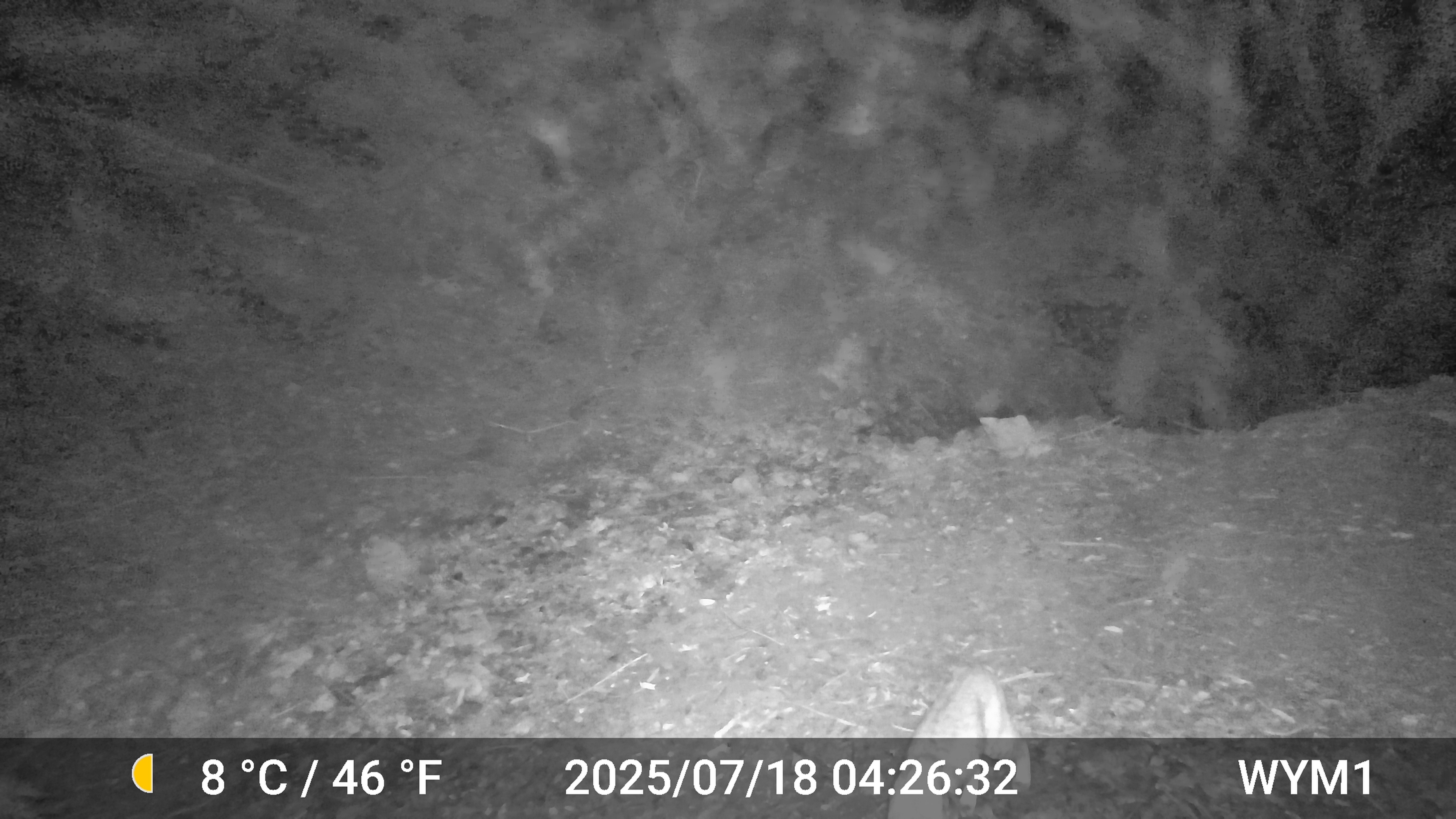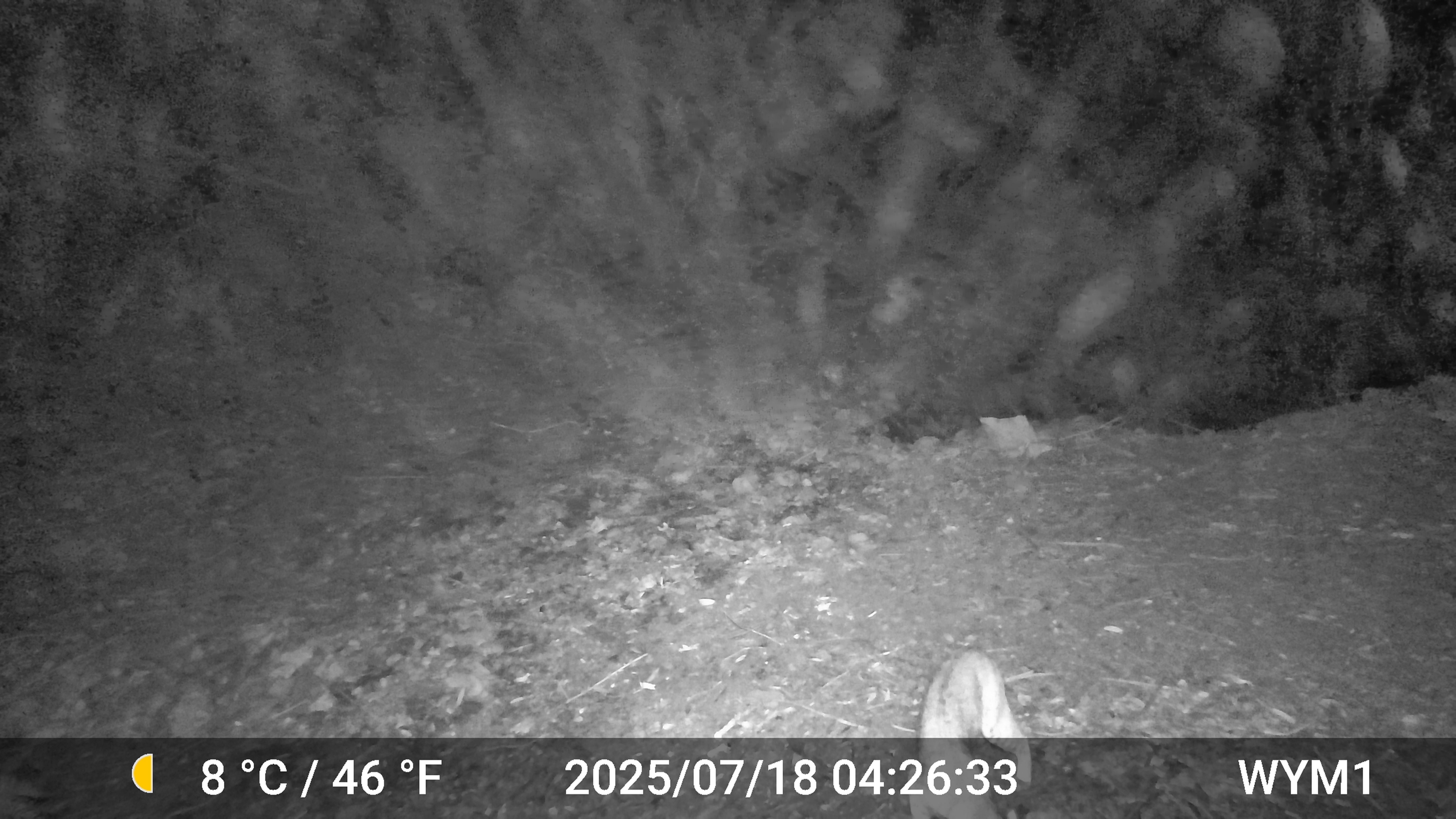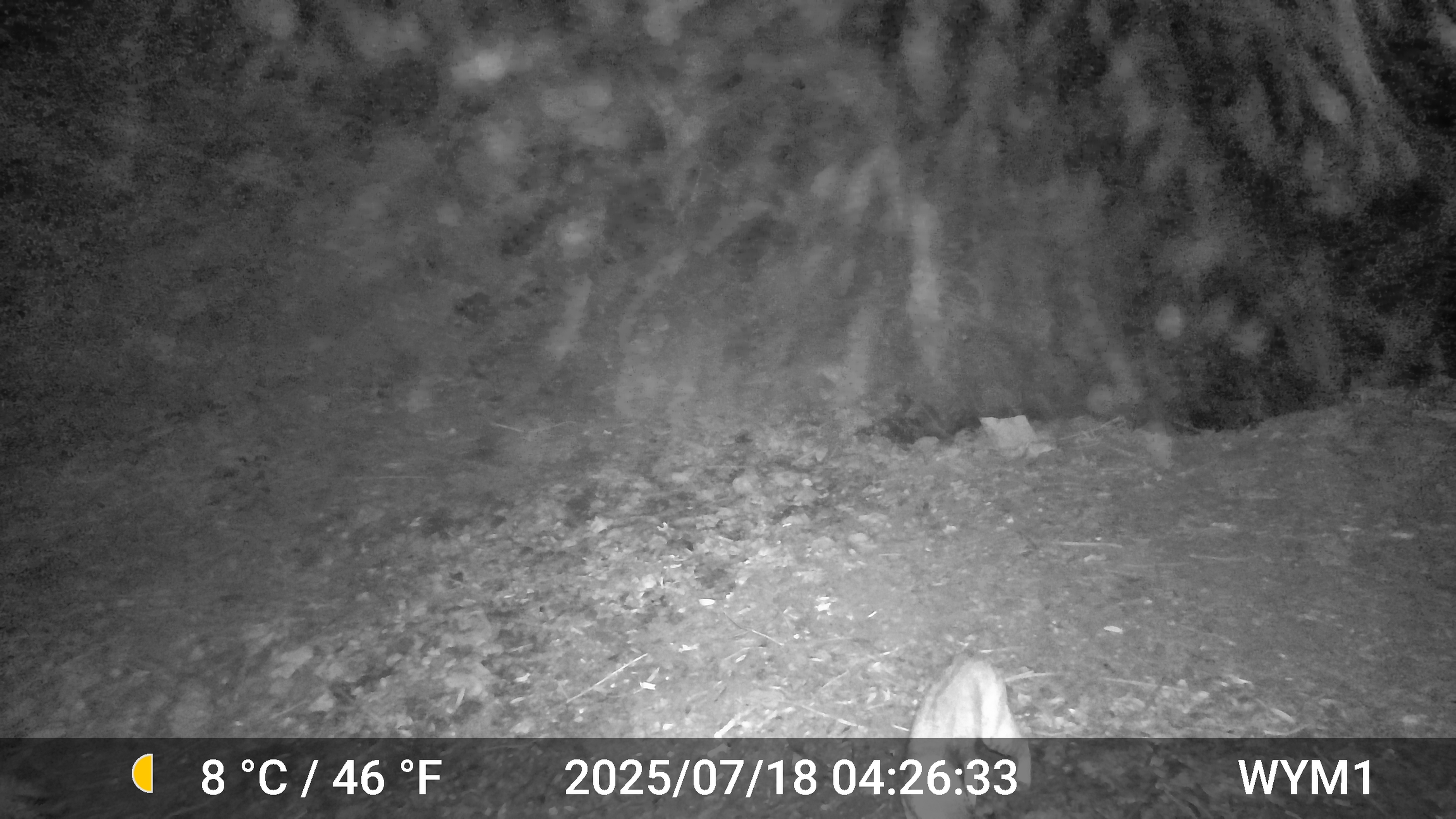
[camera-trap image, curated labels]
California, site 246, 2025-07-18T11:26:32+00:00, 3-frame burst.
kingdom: Animalia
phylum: Chordata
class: Mammalia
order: Carnivora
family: Felidae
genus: Lynx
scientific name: Lynx rufus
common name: bobcat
Bobcat (Lynx rufus).